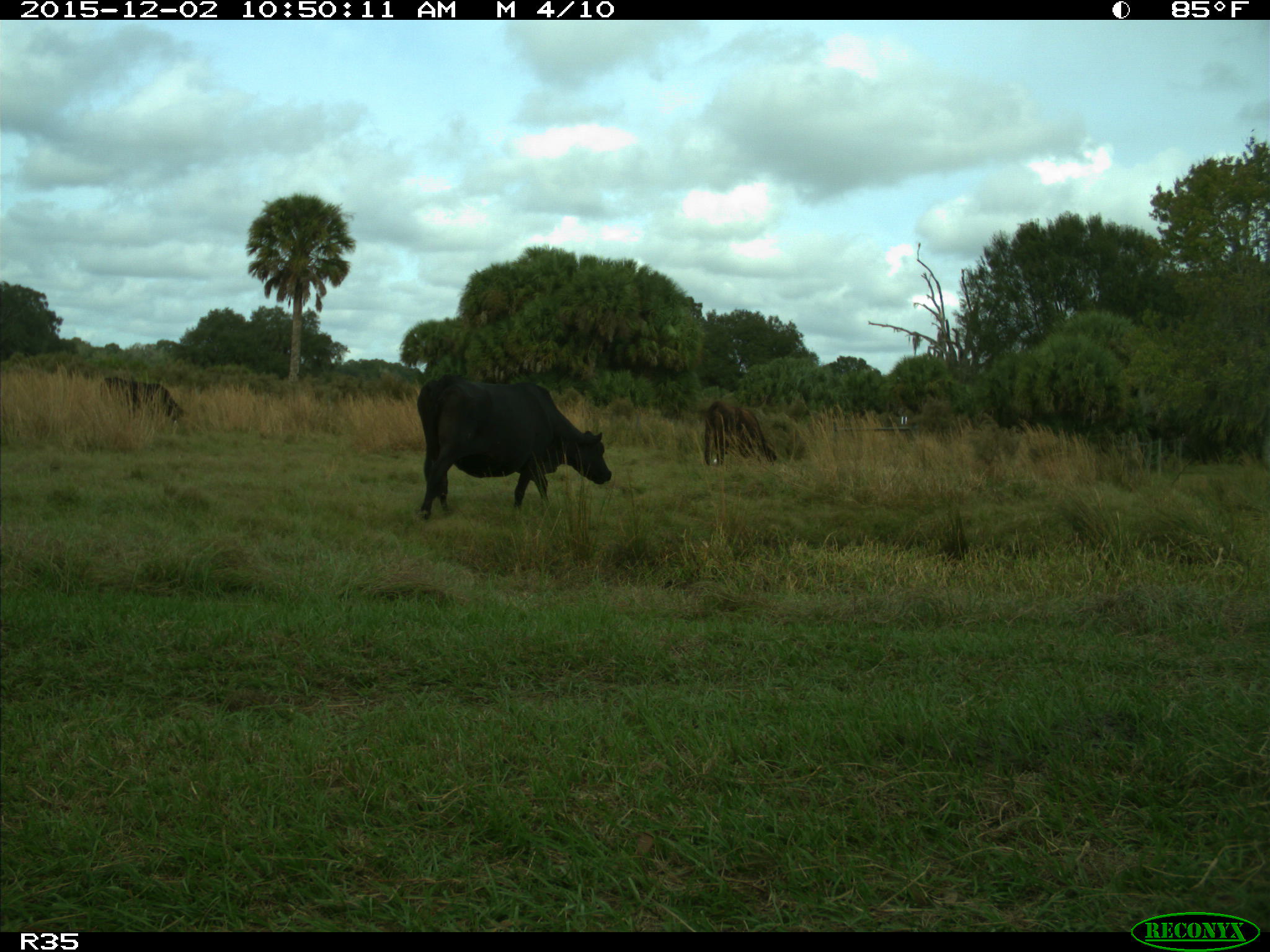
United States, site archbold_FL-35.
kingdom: Animalia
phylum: Chordata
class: Mammalia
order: Artiodactyla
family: Bovidae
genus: Bos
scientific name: Bos taurus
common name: domestic cow